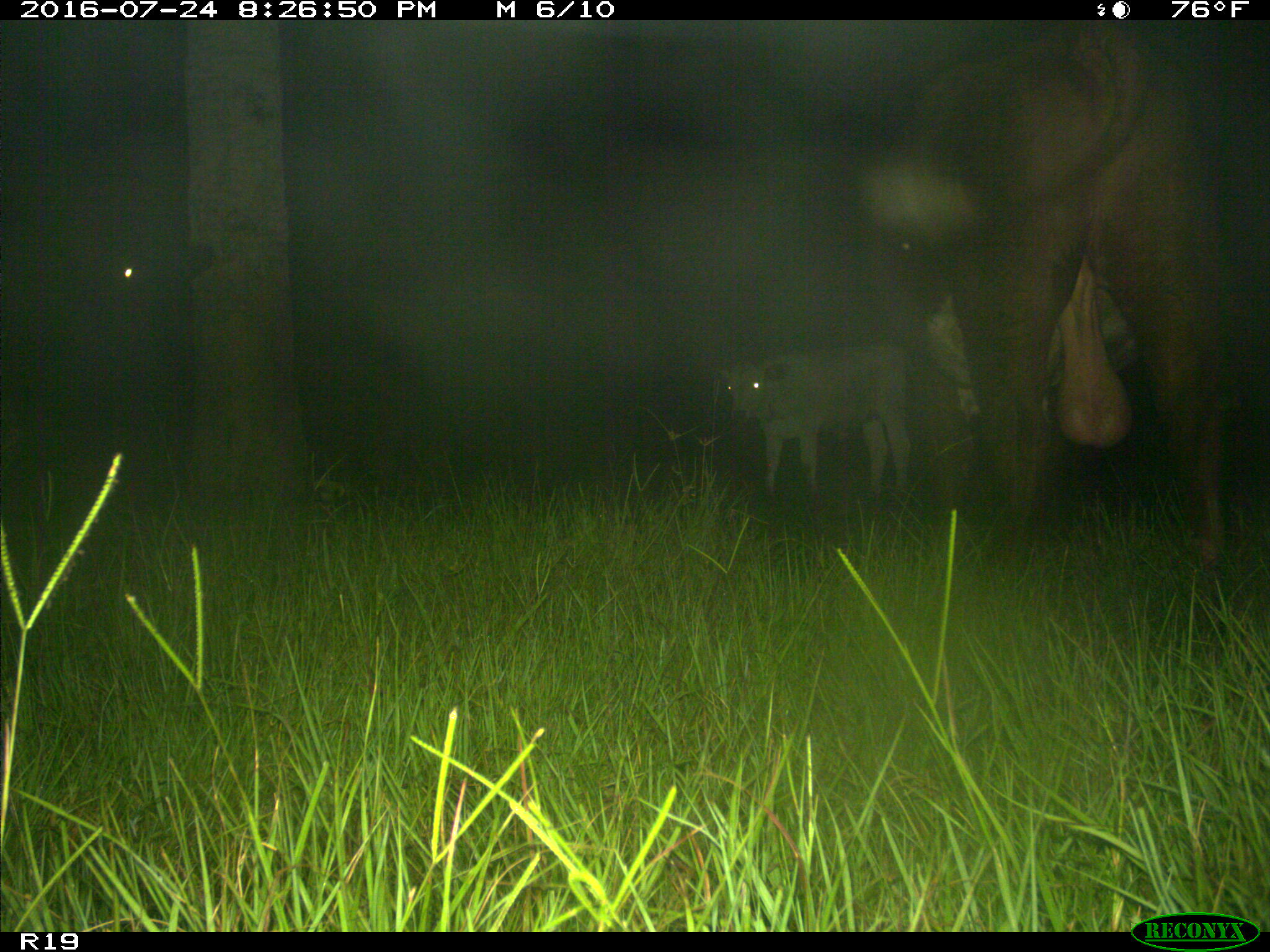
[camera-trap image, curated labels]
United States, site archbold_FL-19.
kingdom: Animalia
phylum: Chordata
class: Mammalia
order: Artiodactyla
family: Bovidae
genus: Bos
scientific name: Bos taurus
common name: domestic cow